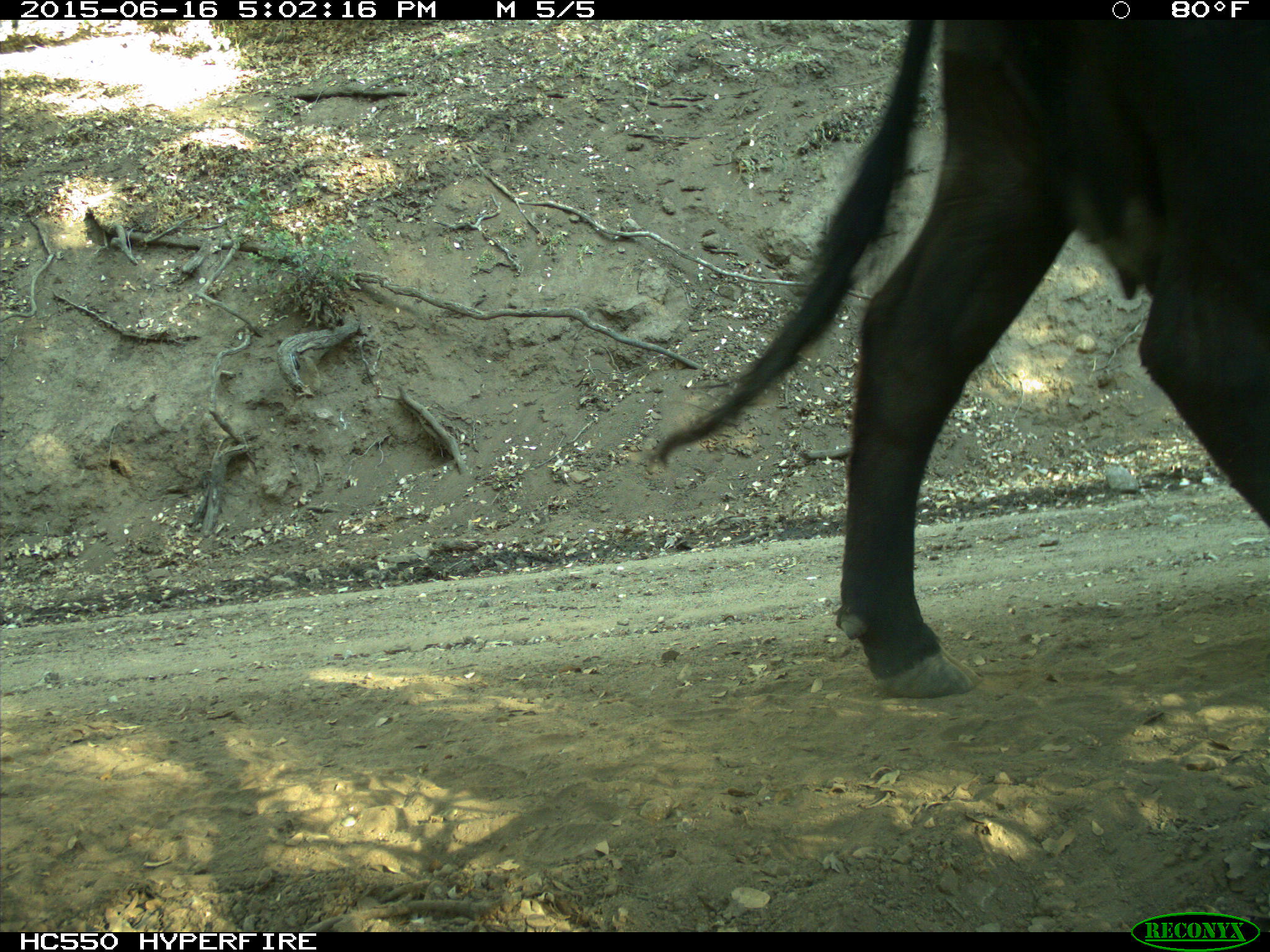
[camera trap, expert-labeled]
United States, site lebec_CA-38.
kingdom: Animalia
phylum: Chordata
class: Mammalia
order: Artiodactyla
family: Bovidae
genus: Bos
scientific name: Bos taurus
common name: domestic cow